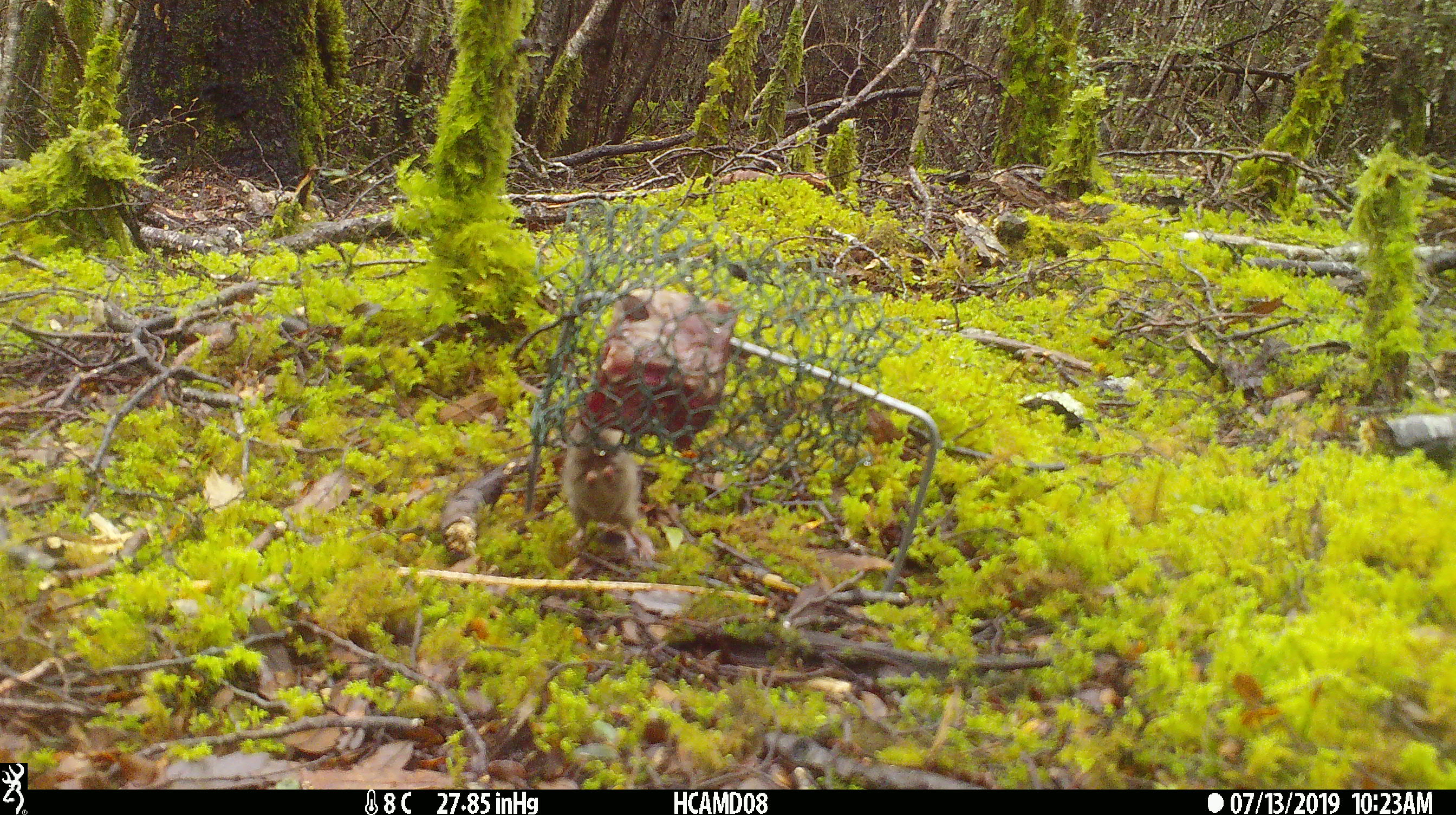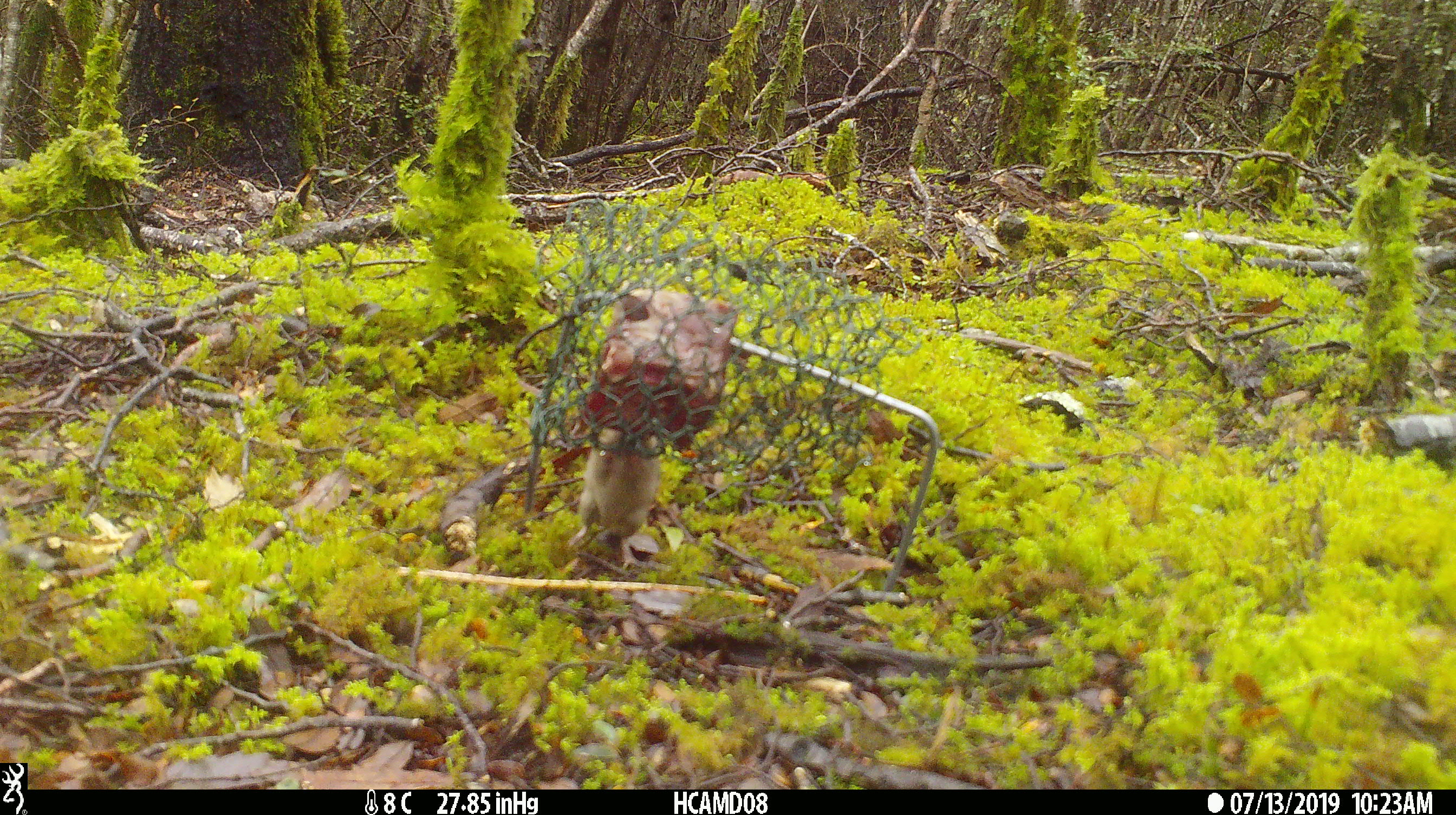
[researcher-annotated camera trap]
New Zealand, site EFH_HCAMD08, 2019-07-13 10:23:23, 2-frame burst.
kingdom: Animalia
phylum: Chordata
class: Mammalia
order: Rodentia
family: Muridae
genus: Mus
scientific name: Mus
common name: mouse